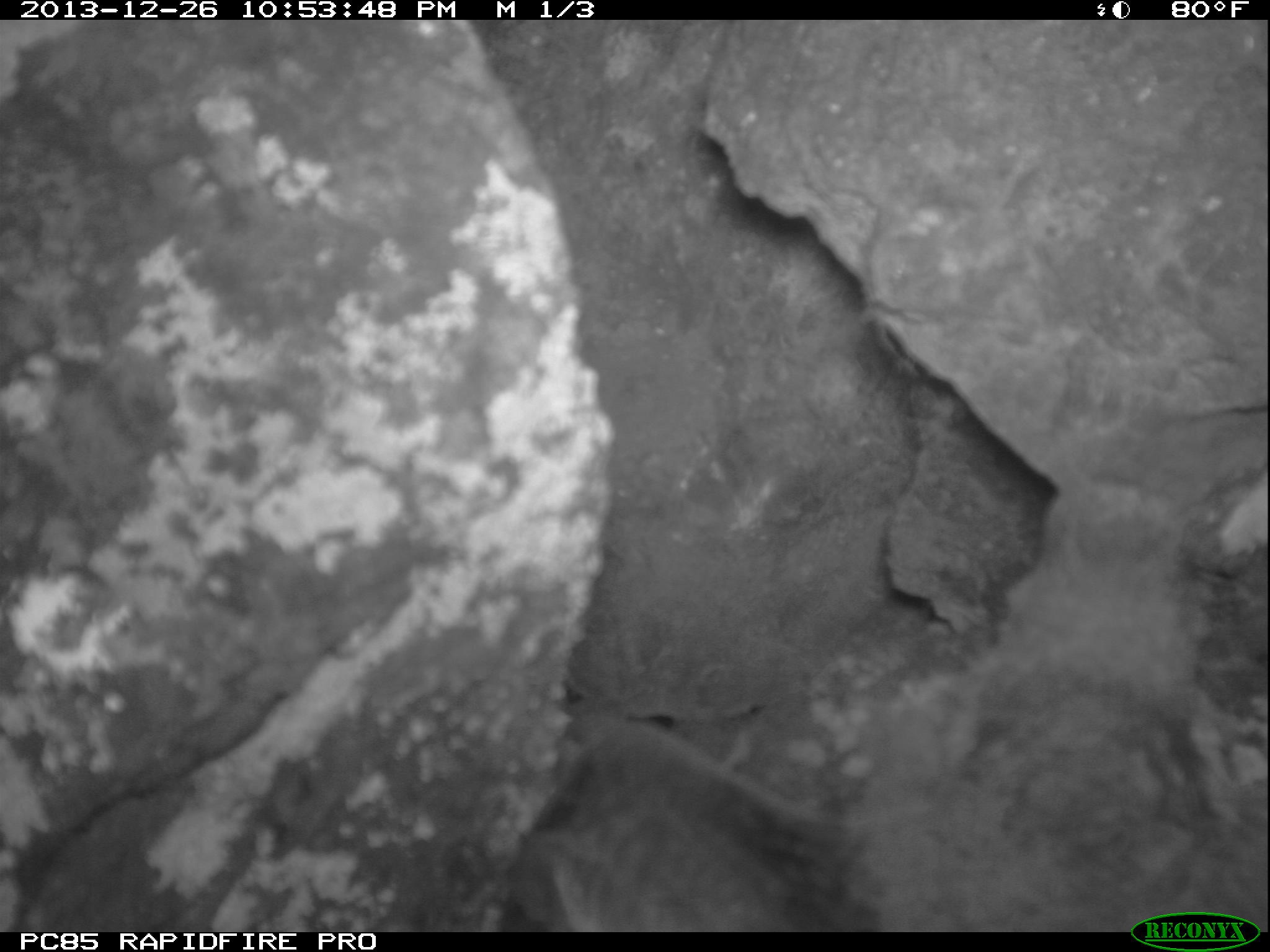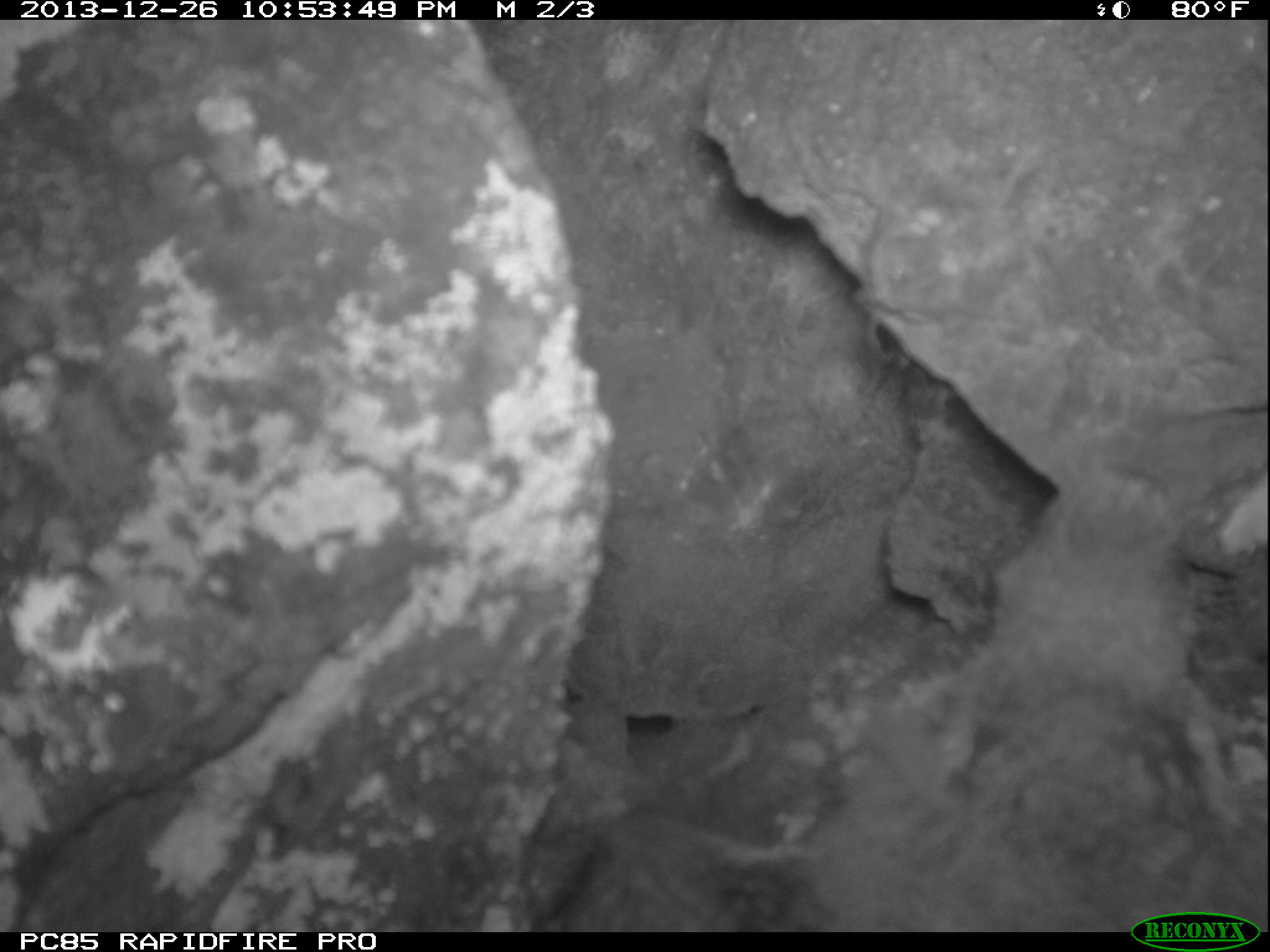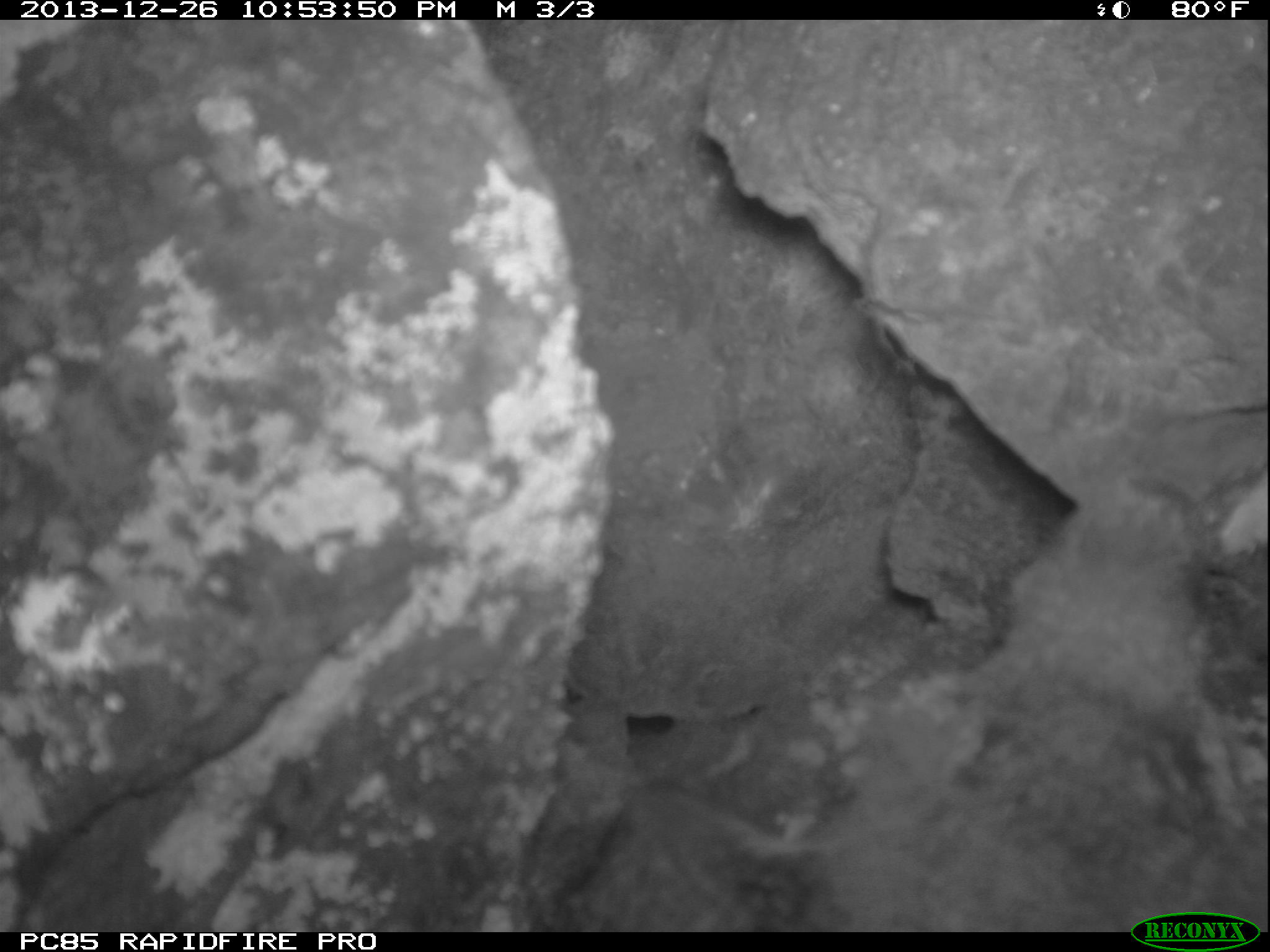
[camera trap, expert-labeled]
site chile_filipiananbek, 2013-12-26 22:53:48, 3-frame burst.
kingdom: Animalia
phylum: Chordata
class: Aves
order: Procellariiformes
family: Procellariidae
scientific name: Procellariidae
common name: petrel chick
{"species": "petrel chick (Procellariidae)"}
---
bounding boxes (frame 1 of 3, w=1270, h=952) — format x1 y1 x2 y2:
petrel chick: 471 478 1270 920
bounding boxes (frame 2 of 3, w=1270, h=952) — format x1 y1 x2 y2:
petrel chick: 509 474 1270 920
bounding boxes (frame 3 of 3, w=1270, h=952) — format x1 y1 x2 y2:
petrel chick: 479 470 1270 918